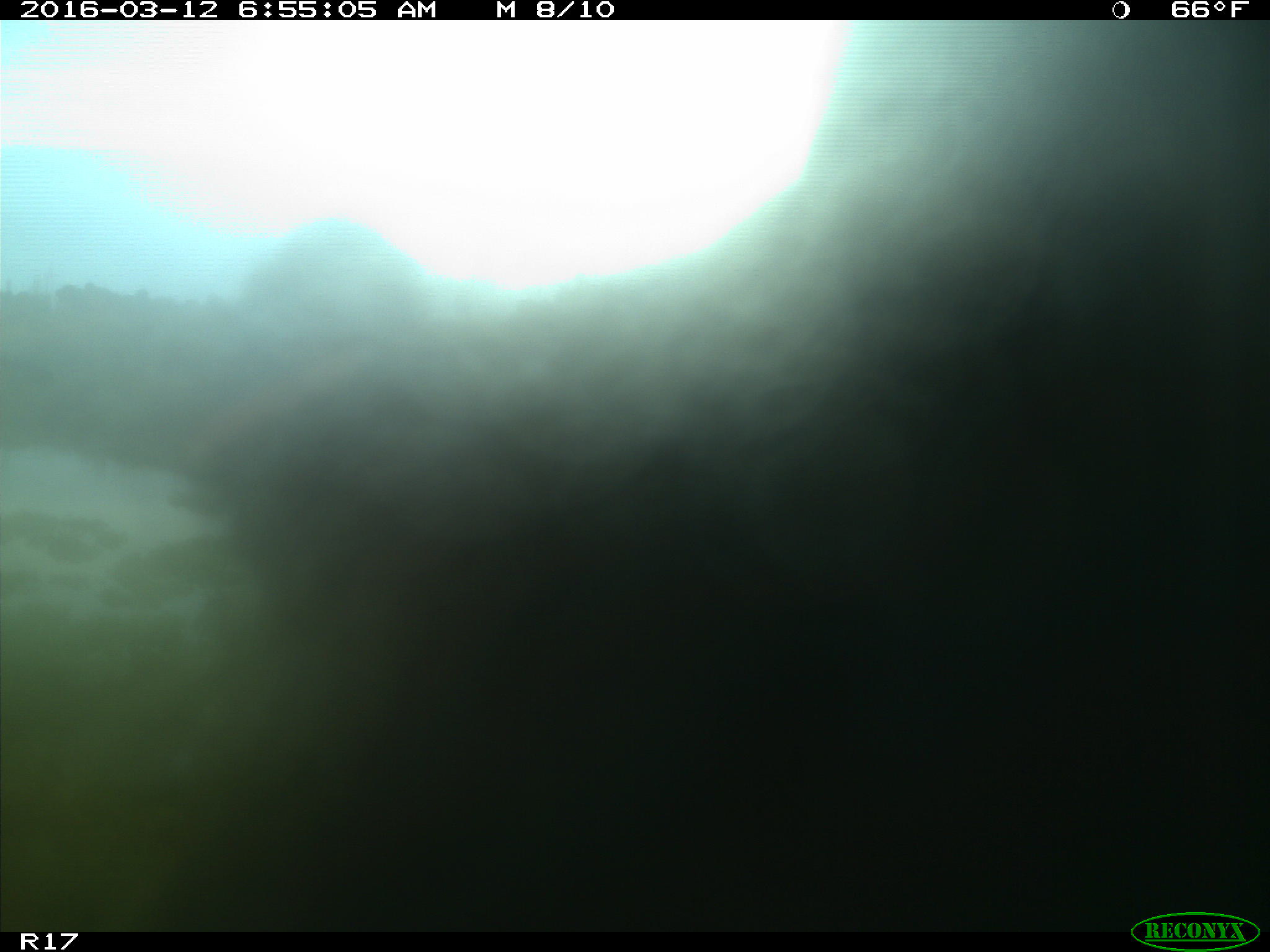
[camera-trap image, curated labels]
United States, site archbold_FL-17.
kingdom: Animalia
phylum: Chordata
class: Mammalia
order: Artiodactyla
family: Bovidae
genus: Bos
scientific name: Bos taurus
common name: domestic cow